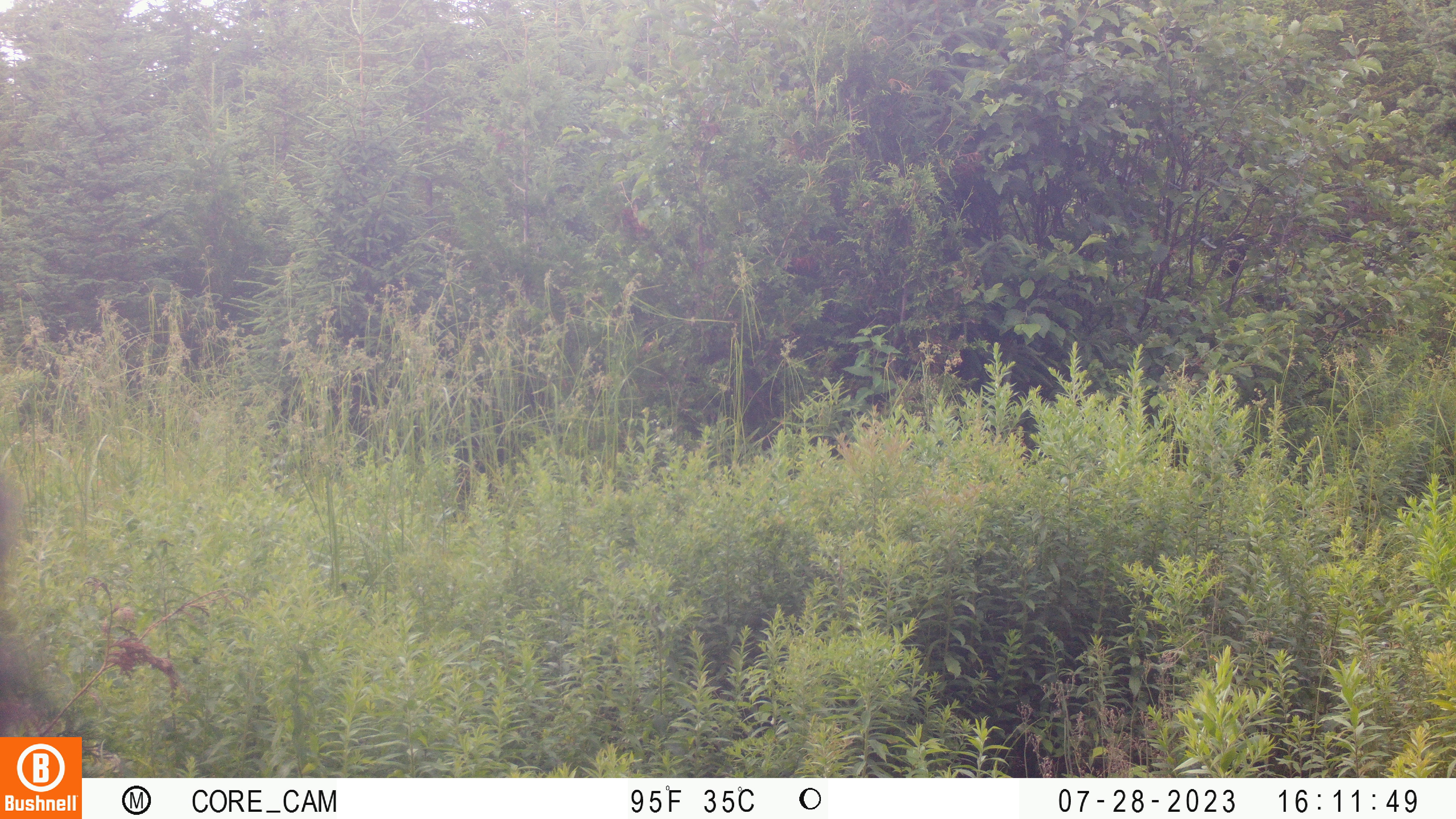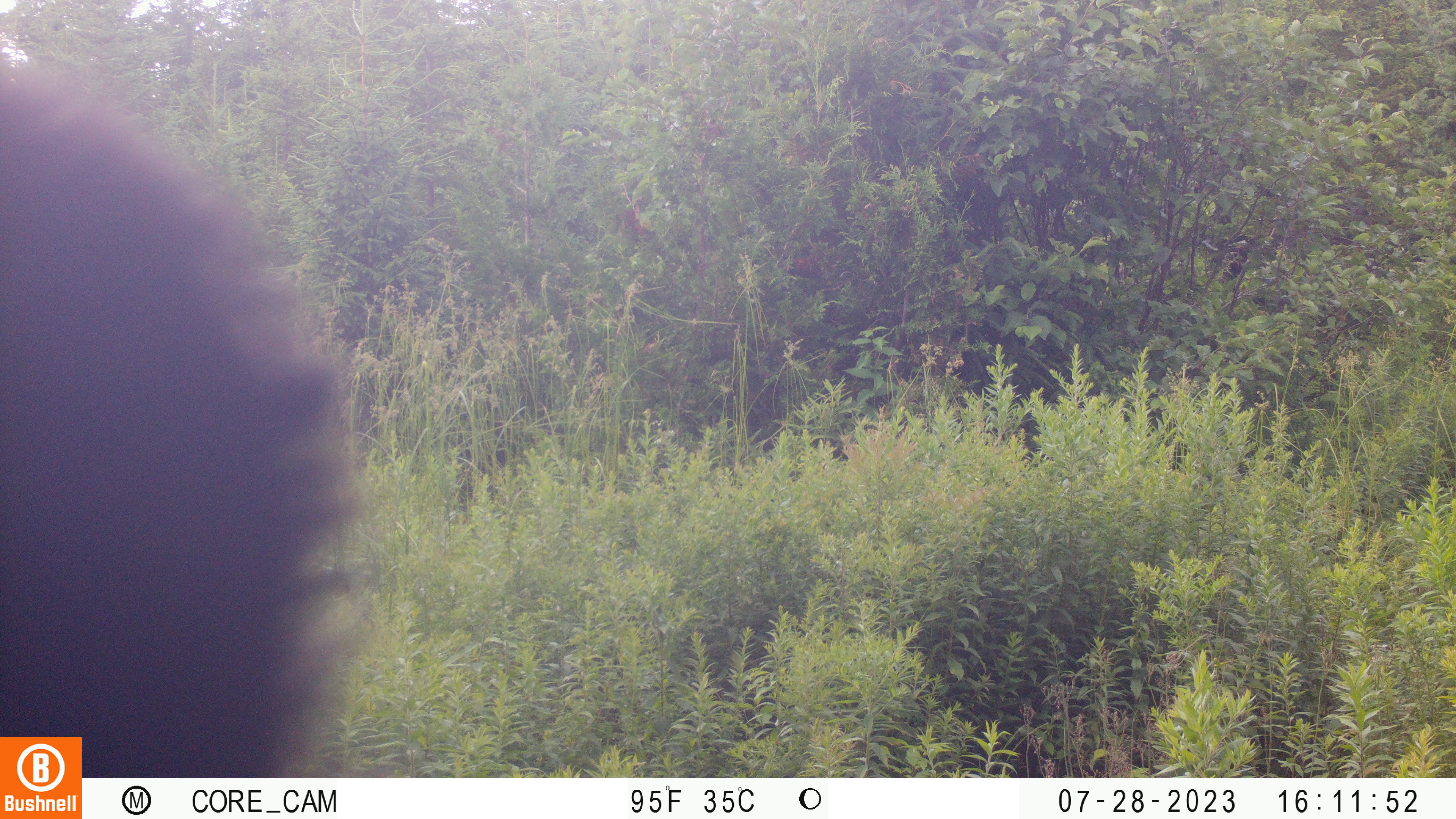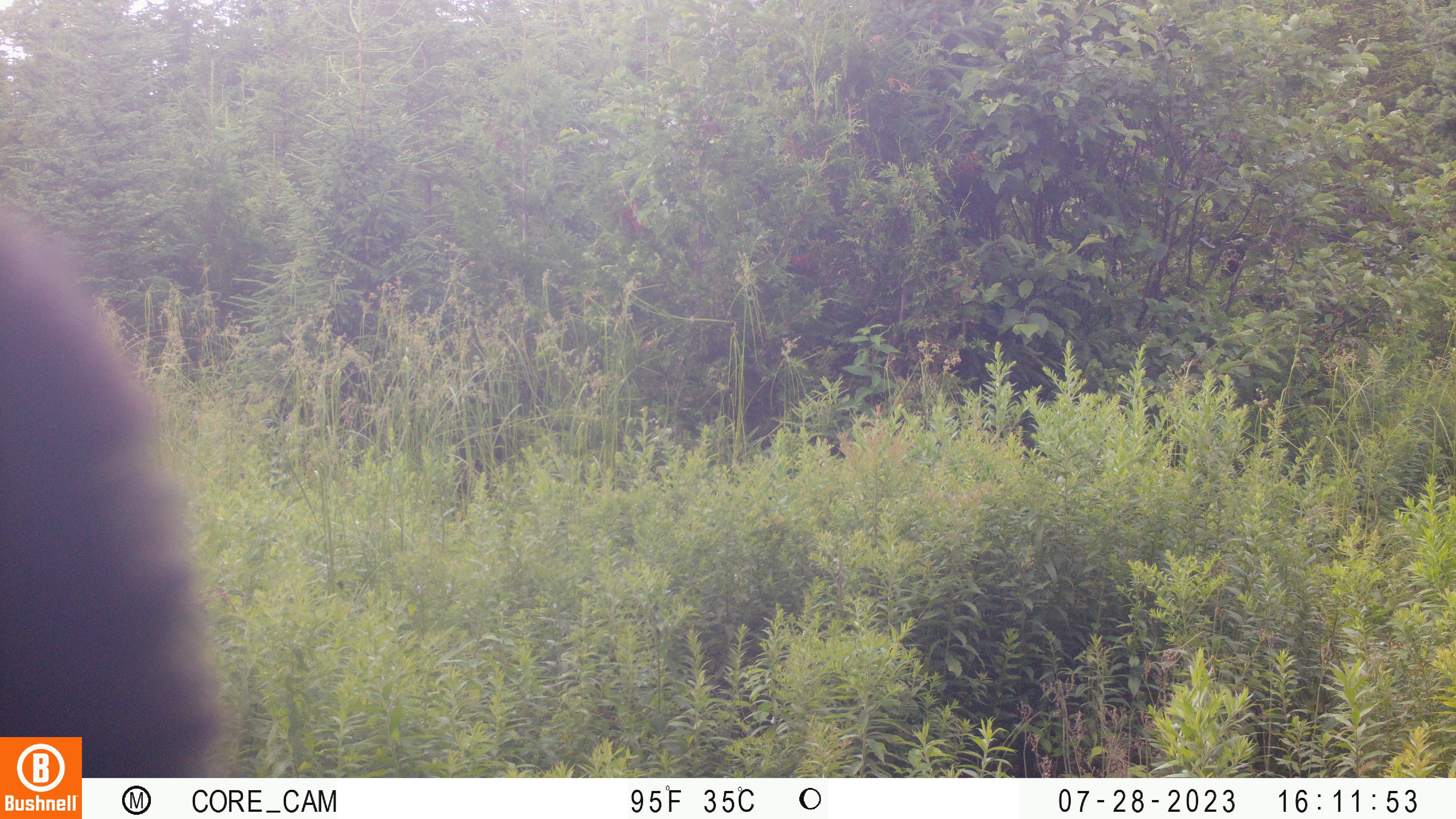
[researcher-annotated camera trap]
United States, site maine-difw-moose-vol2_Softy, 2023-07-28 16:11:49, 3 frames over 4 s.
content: unidentified animal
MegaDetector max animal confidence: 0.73